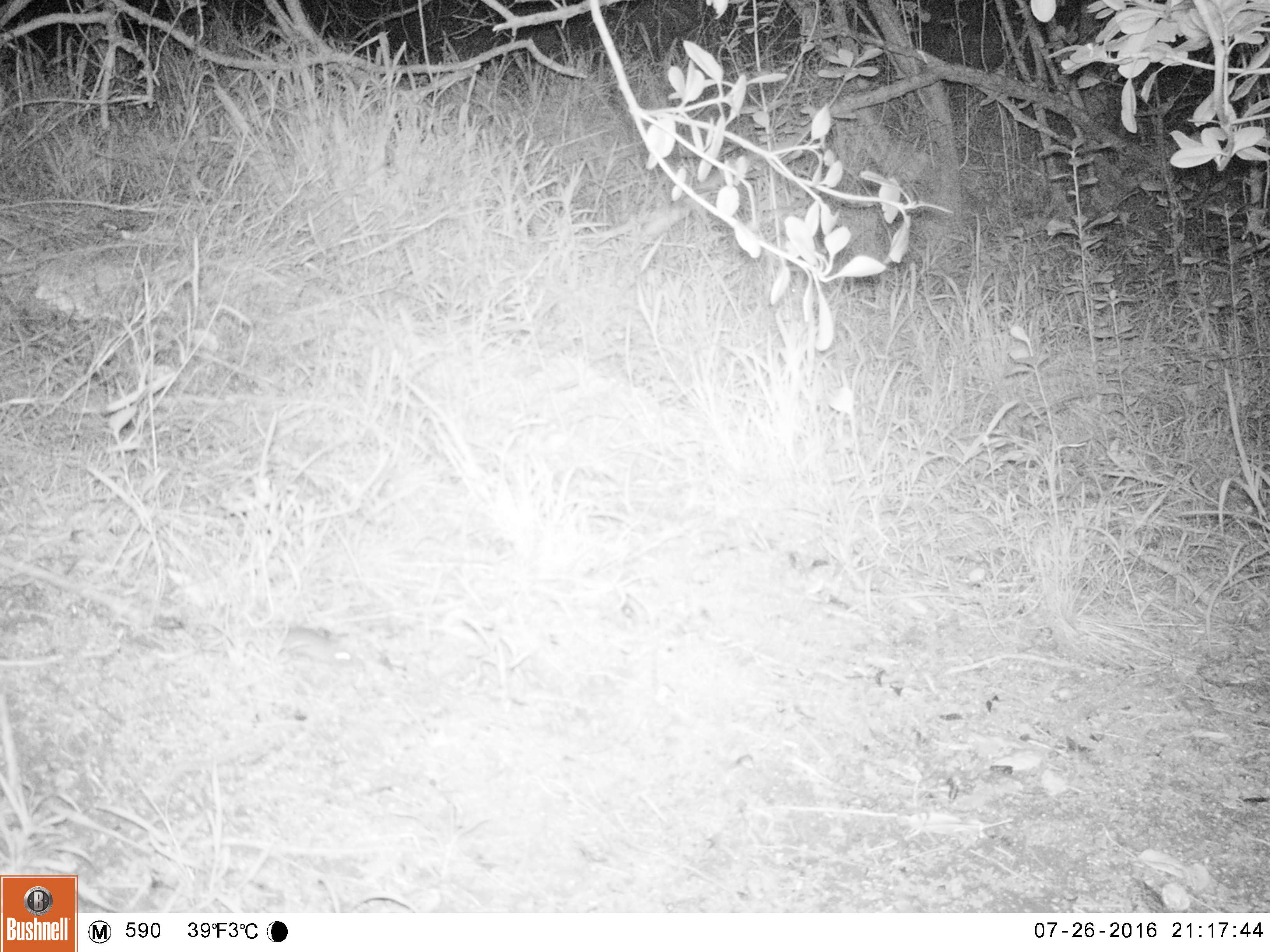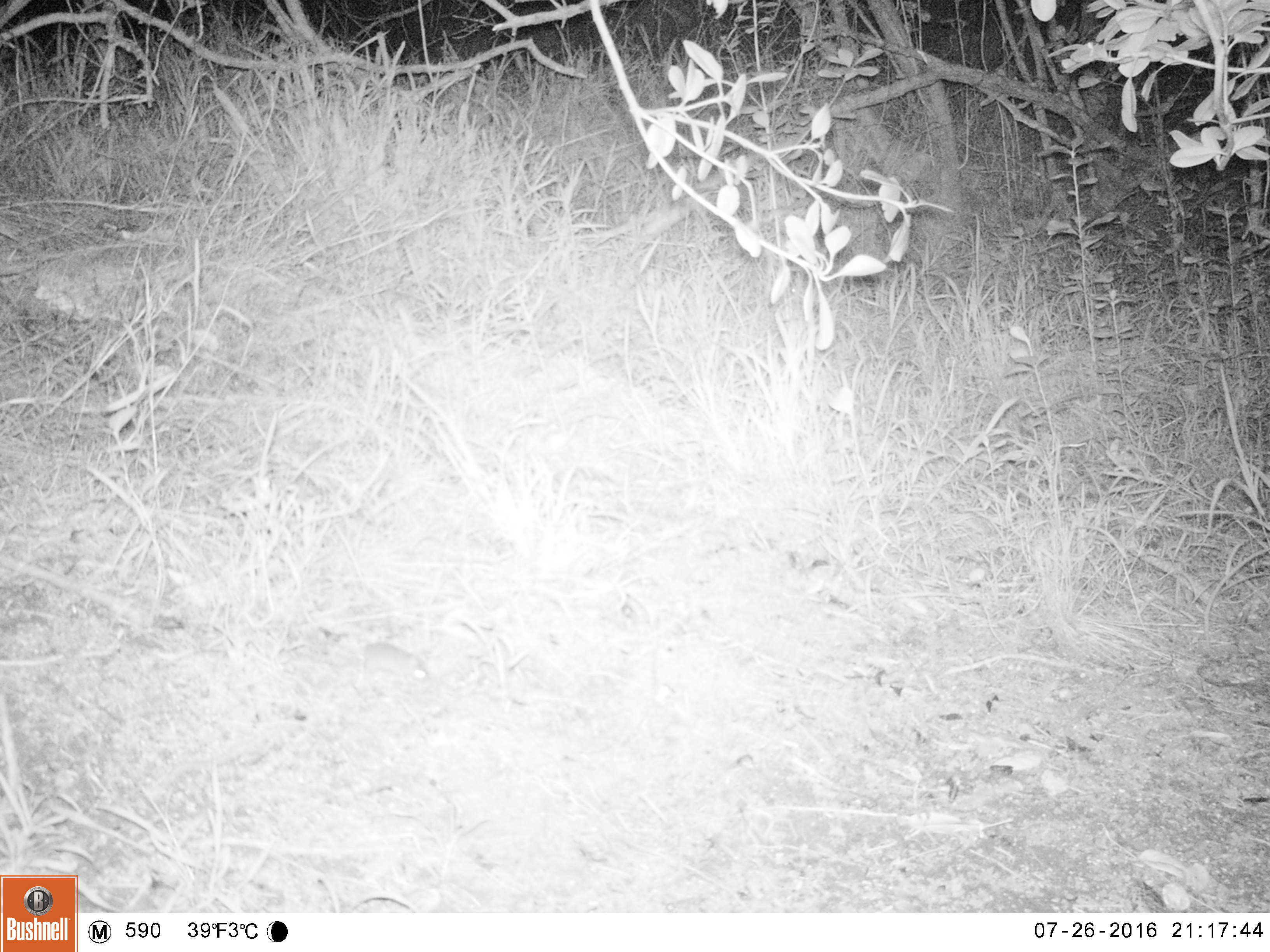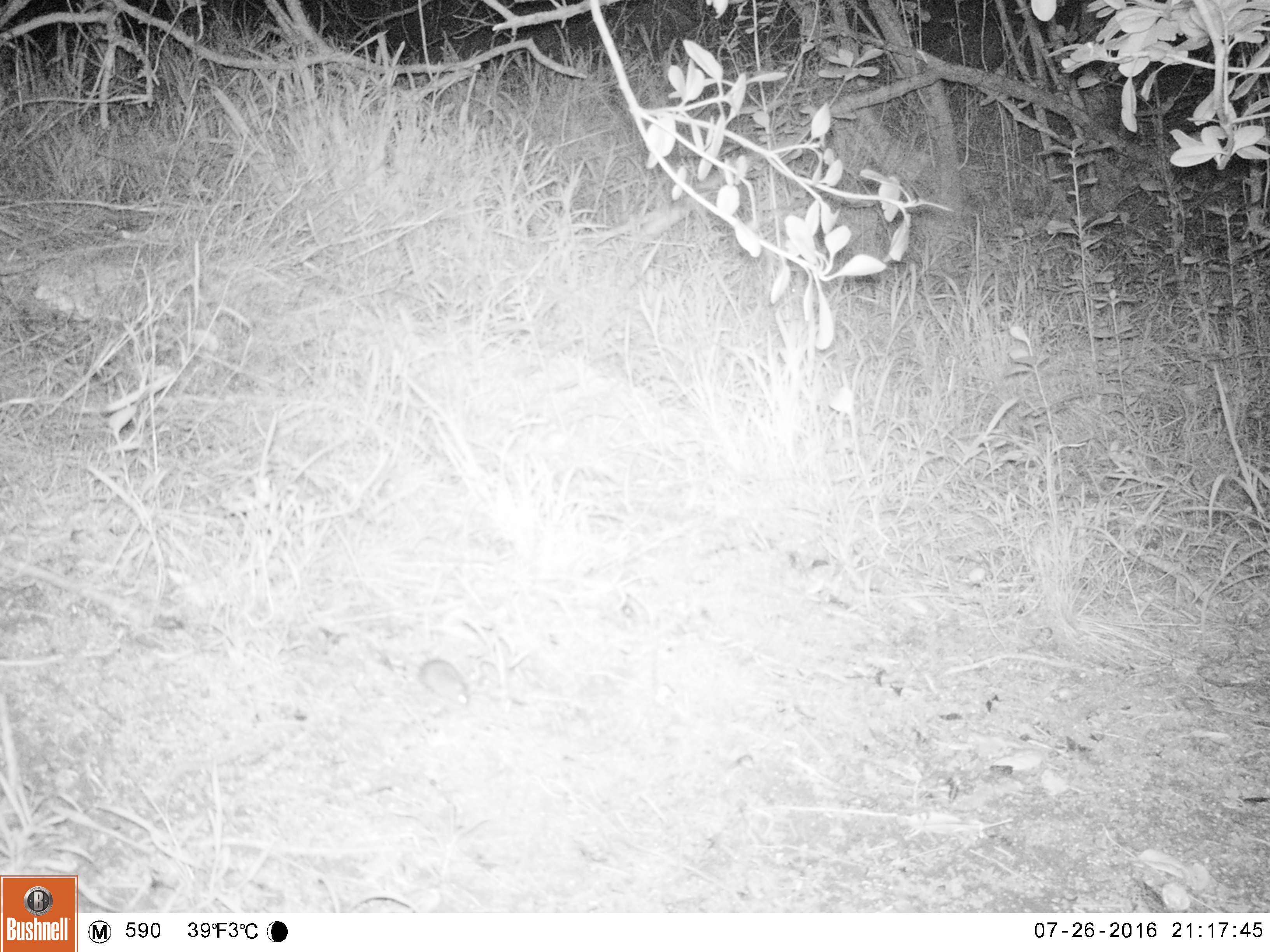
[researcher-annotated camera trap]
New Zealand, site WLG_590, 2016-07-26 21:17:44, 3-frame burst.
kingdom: Animalia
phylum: Chordata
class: Mammalia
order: Rodentia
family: Muridae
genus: Mus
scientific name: Mus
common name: mouse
Mouse (Mus).